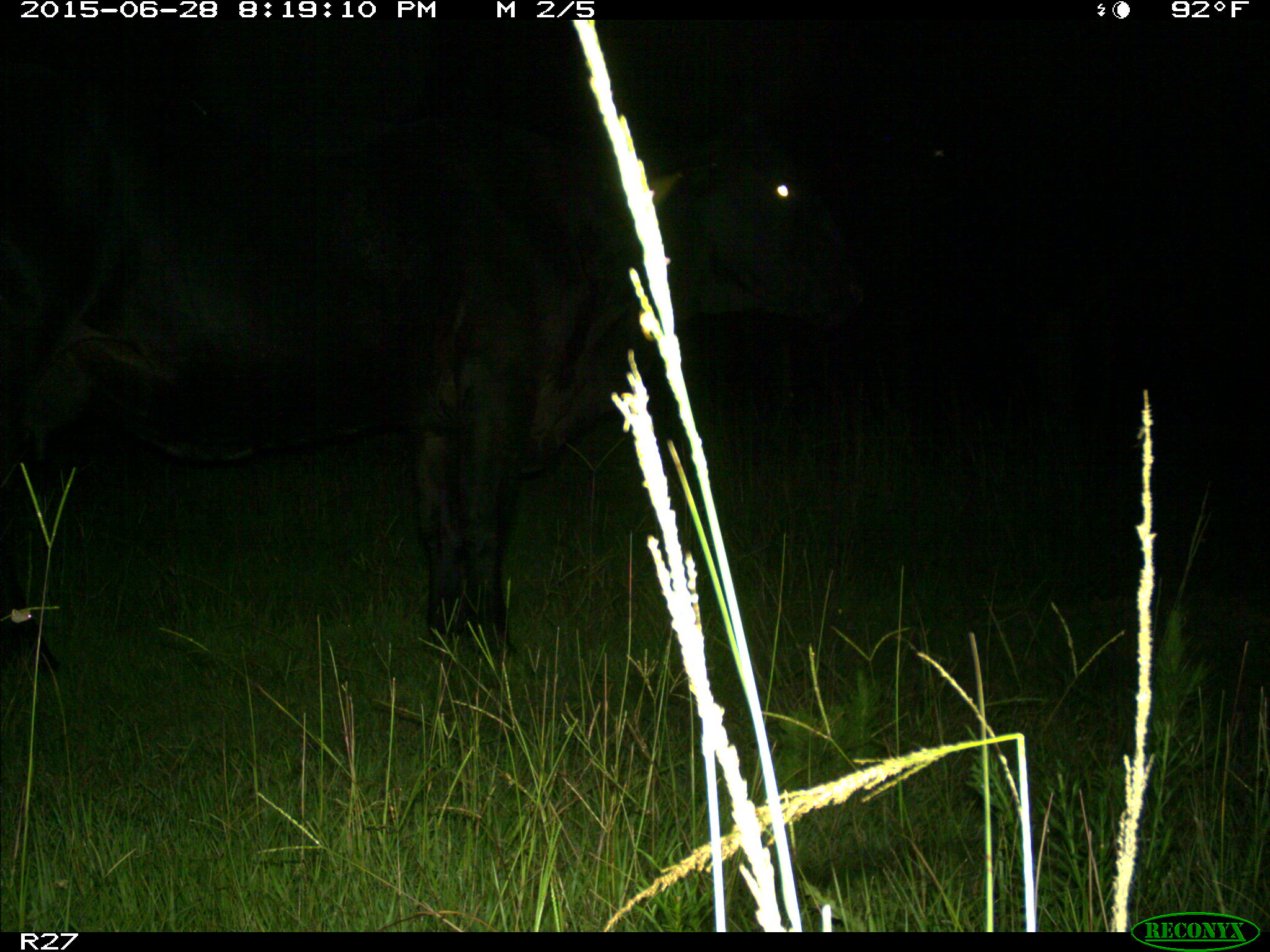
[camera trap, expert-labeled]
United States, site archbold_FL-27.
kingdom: Animalia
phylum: Chordata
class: Mammalia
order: Artiodactyla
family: Bovidae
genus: Bos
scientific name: Bos taurus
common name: domestic cow